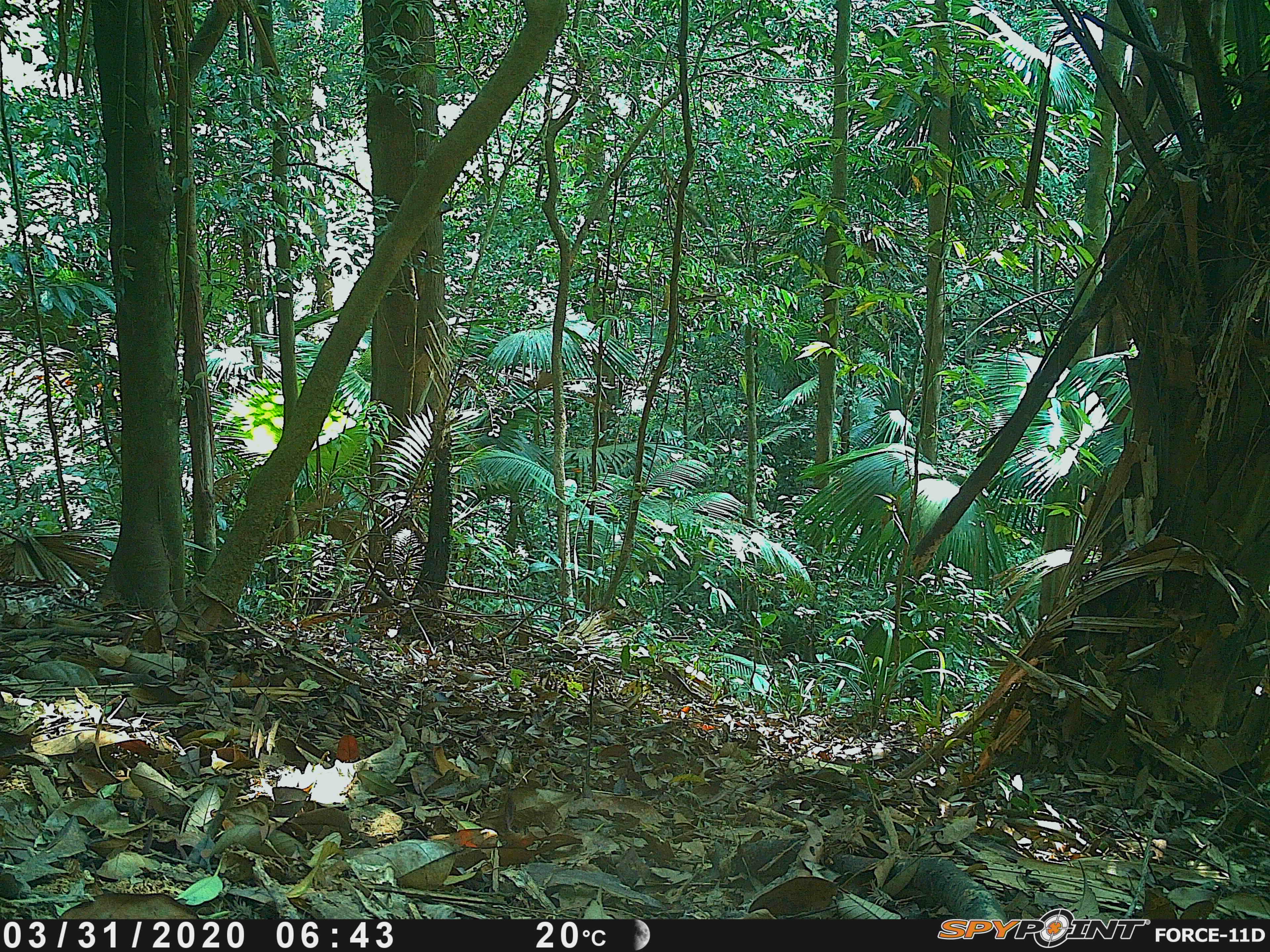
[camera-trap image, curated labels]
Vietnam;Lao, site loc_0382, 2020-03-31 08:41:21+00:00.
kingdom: Animalia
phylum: Chordata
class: Mammalia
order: Rodentia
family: Sciuridae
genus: Dremomys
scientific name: Dremomys rufigenis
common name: red-cheeked squirrel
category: red cheeked squirrel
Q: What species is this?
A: Red cheeked squirrel (red-cheeked squirrel) (Dremomys rufigenis).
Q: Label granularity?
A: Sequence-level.